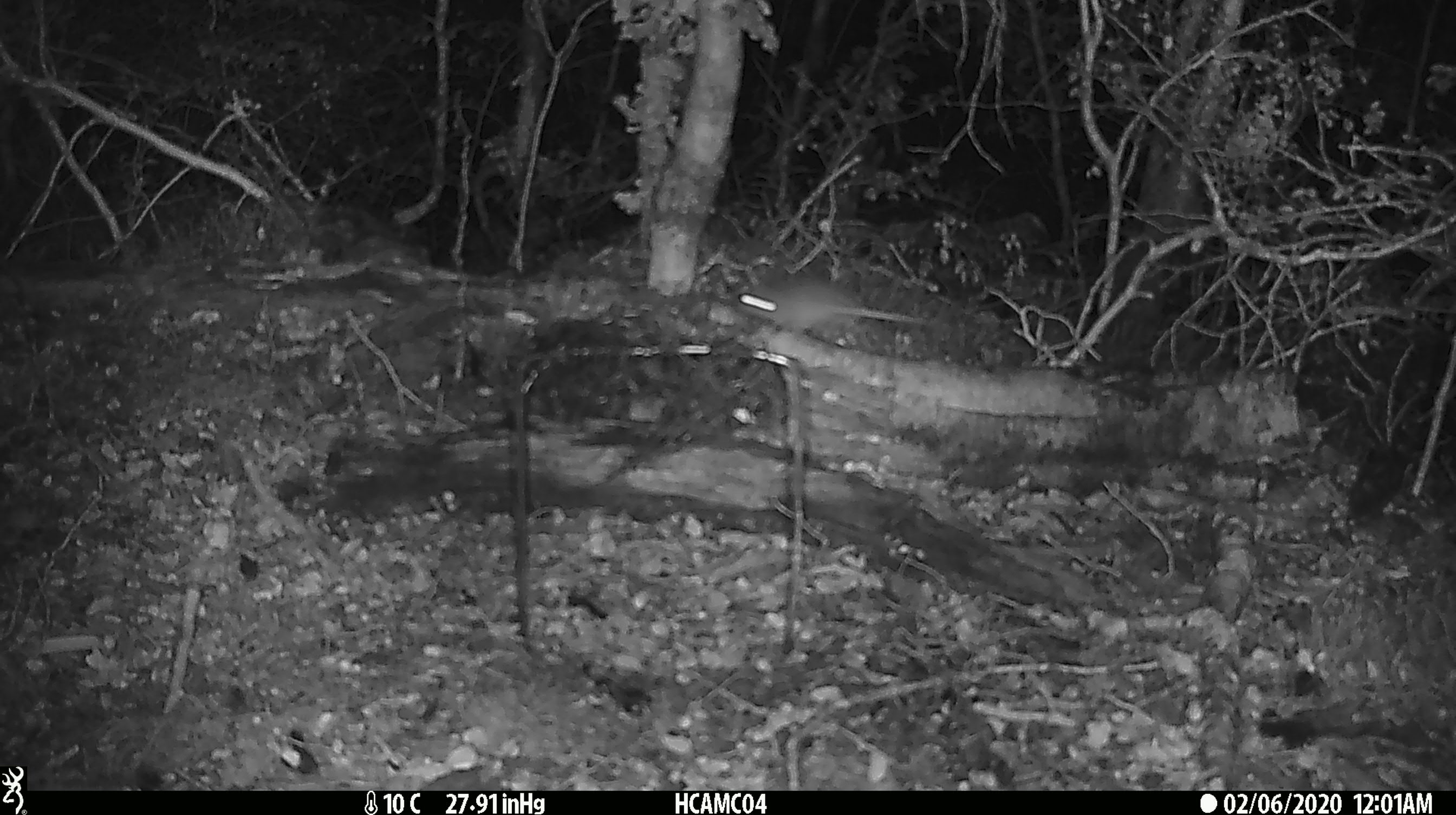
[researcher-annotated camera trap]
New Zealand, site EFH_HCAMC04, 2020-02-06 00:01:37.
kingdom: Animalia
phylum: Chordata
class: Mammalia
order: Rodentia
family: Muridae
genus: Mus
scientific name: Mus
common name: mouse